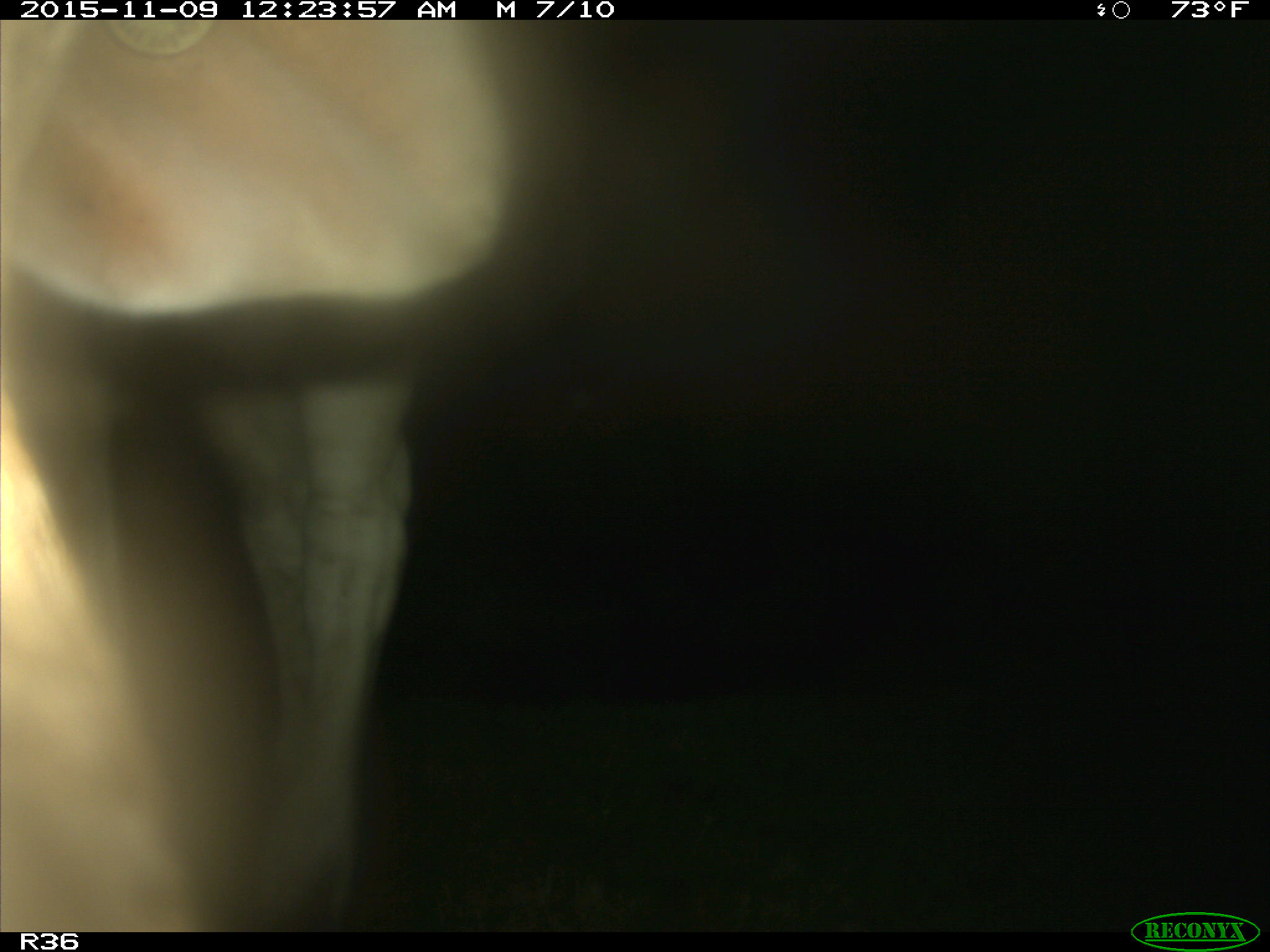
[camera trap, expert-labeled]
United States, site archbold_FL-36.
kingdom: Animalia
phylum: Chordata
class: Mammalia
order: Artiodactyla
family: Bovidae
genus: Bos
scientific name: Bos taurus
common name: domestic cow